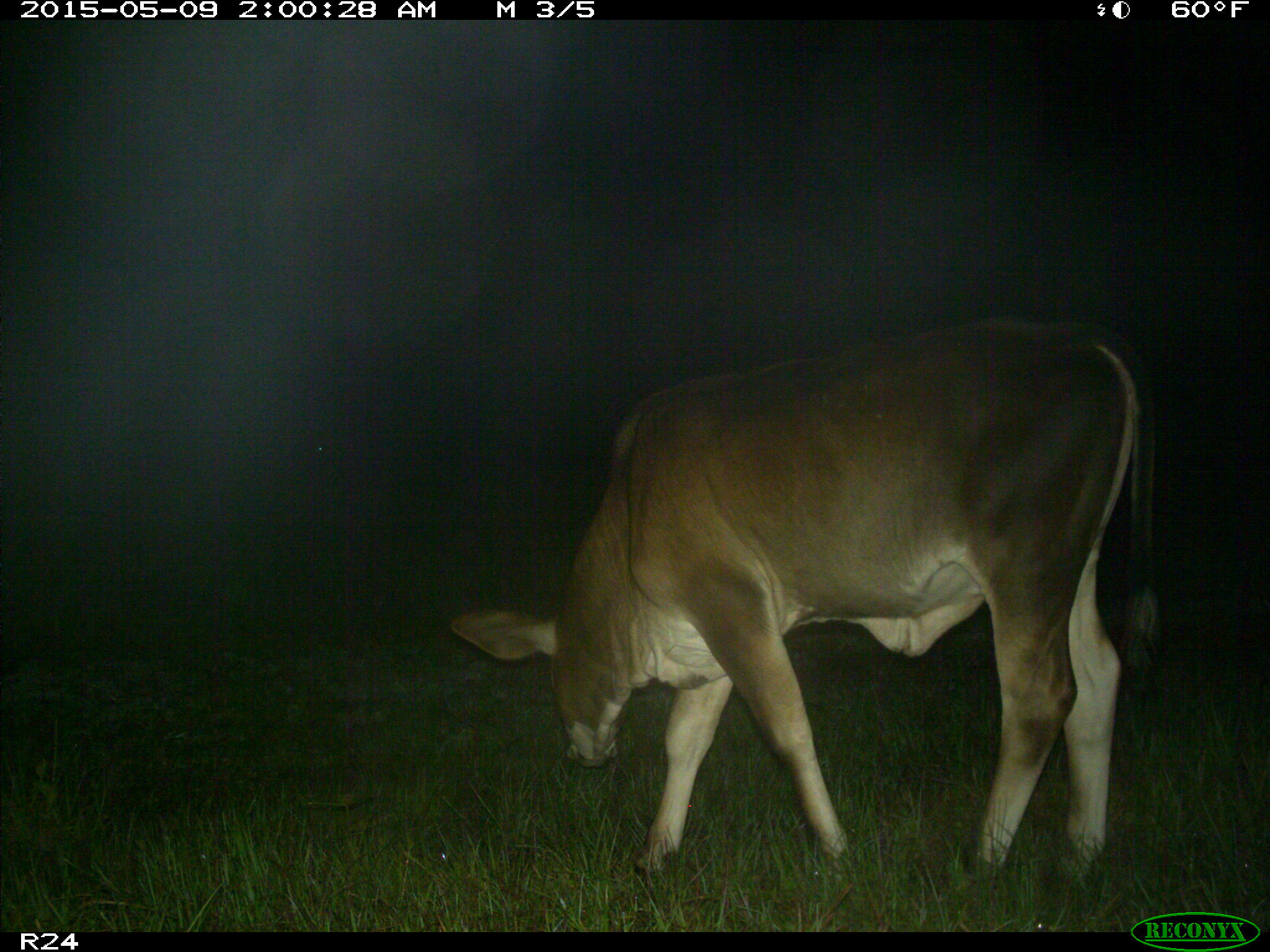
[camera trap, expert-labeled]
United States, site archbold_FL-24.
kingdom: Animalia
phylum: Chordata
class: Mammalia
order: Artiodactyla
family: Bovidae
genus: Bos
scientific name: Bos taurus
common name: domestic cow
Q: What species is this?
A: Bos taurus (domestic cow).